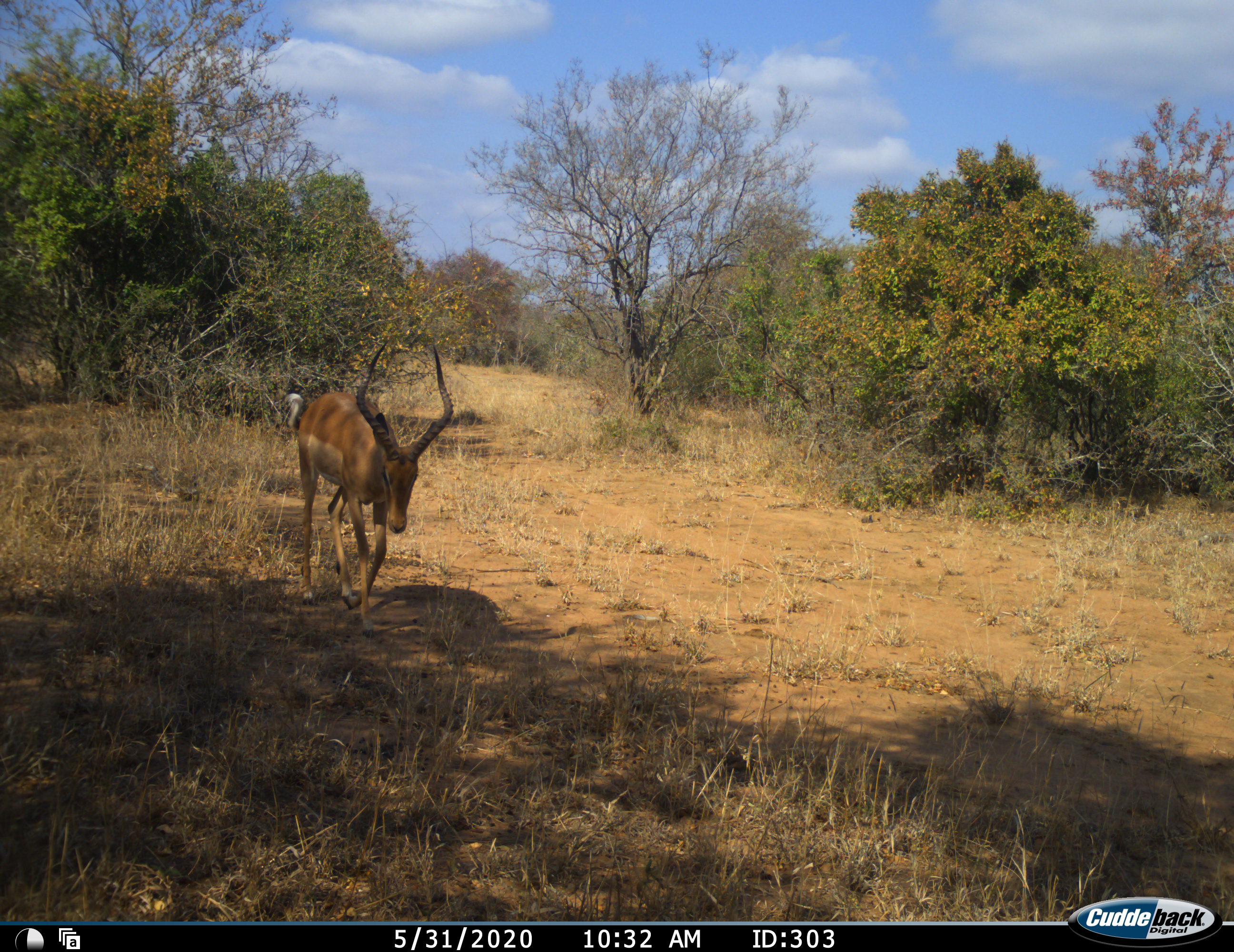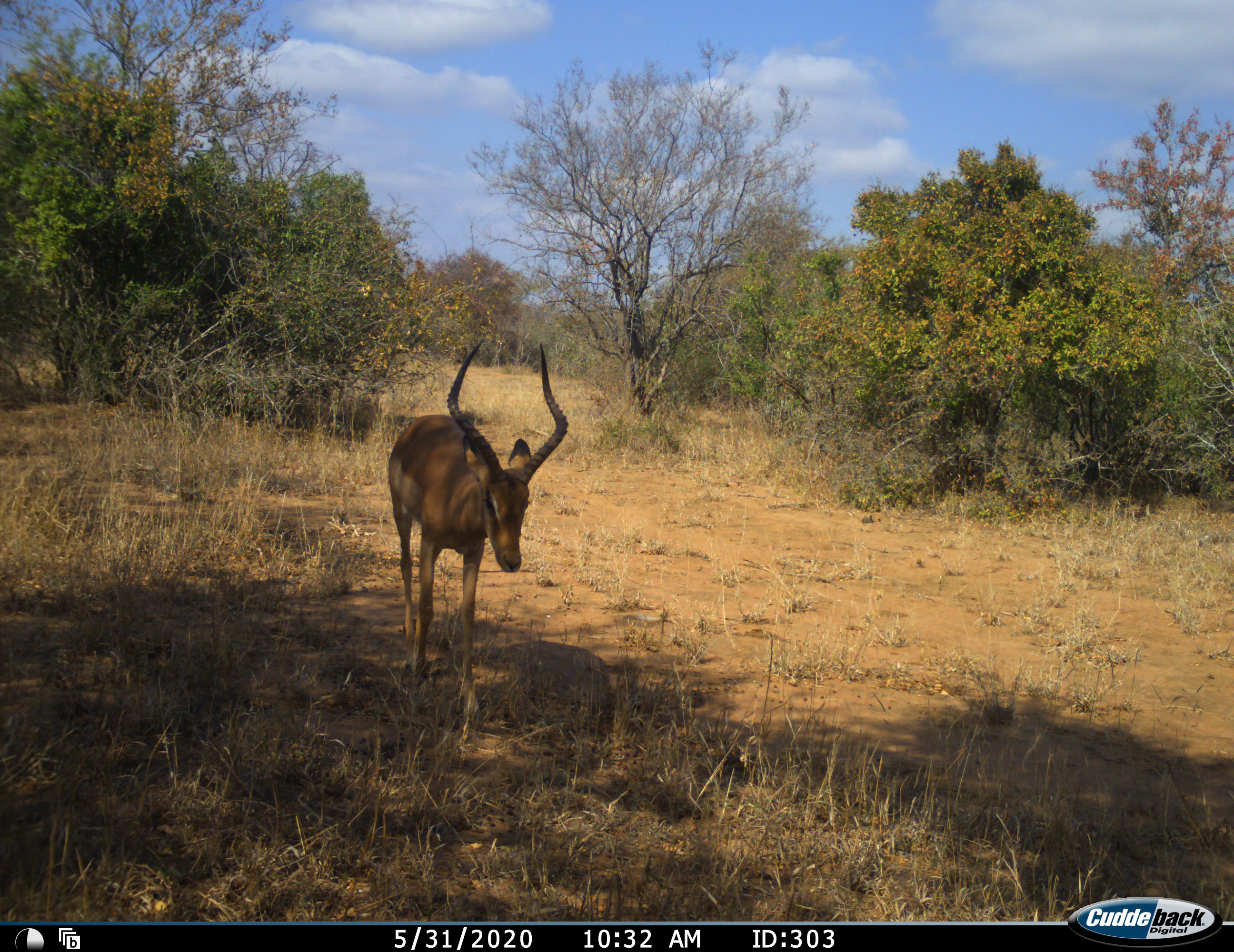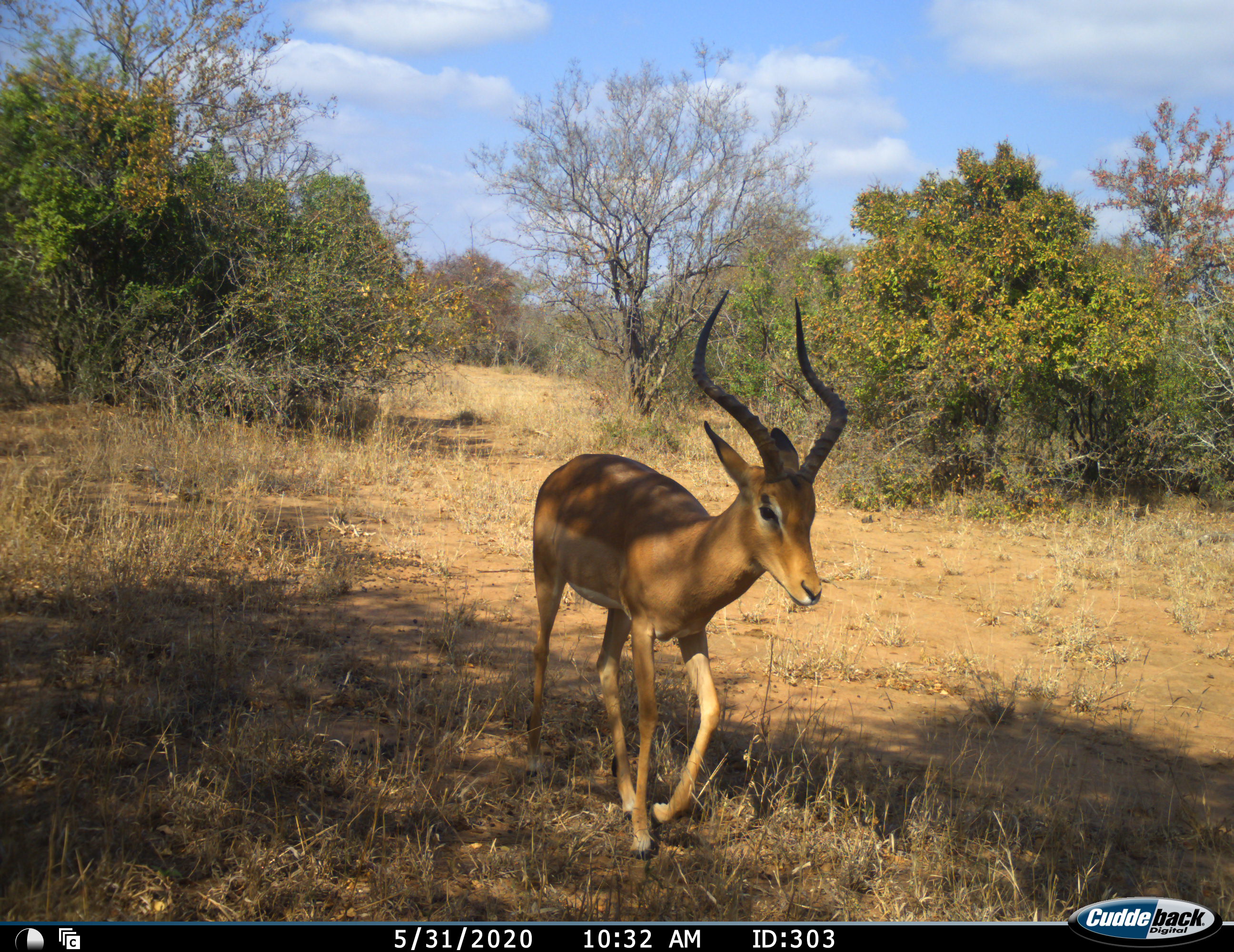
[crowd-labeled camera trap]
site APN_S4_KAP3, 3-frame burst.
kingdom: Animalia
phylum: Chordata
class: Mammalia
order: Artiodactyla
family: Bovidae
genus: Aepyceros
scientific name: Aepyceros melampus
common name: impala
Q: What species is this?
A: Impala (Aepyceros melampus).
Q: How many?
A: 1.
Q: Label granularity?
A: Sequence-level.